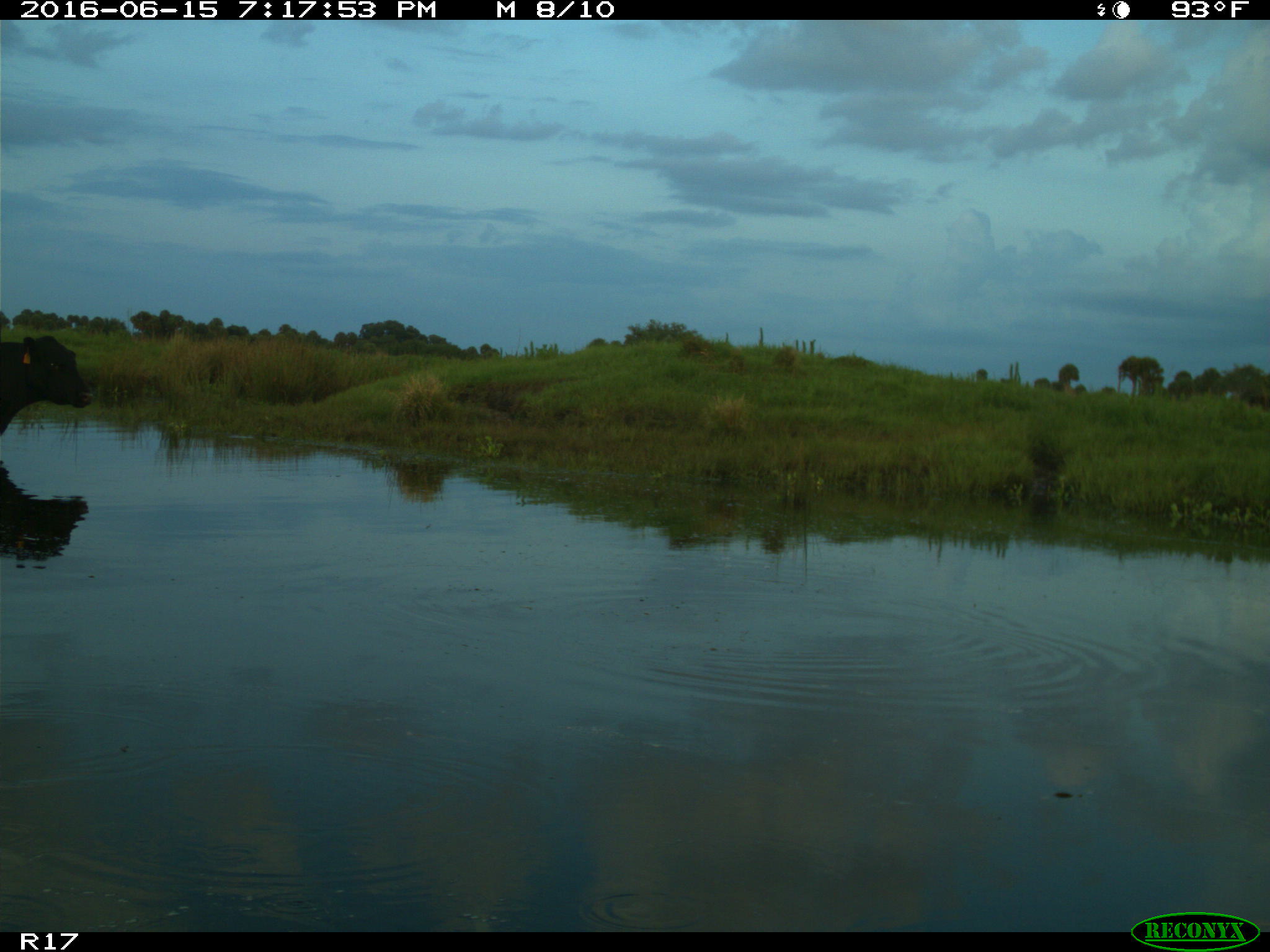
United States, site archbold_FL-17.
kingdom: Animalia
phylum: Chordata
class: Mammalia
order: Artiodactyla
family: Bovidae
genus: Bos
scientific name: Bos taurus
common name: domestic cow